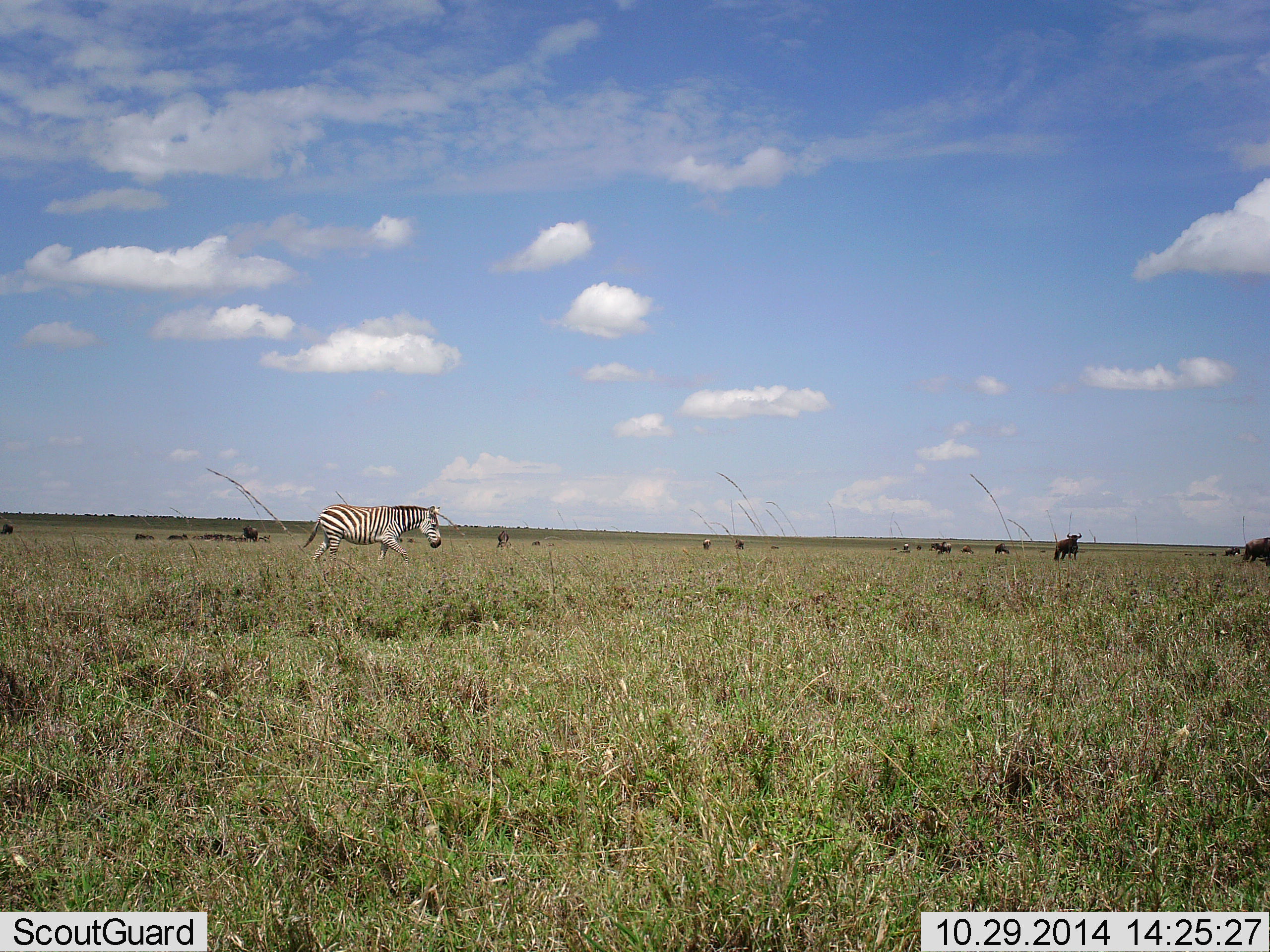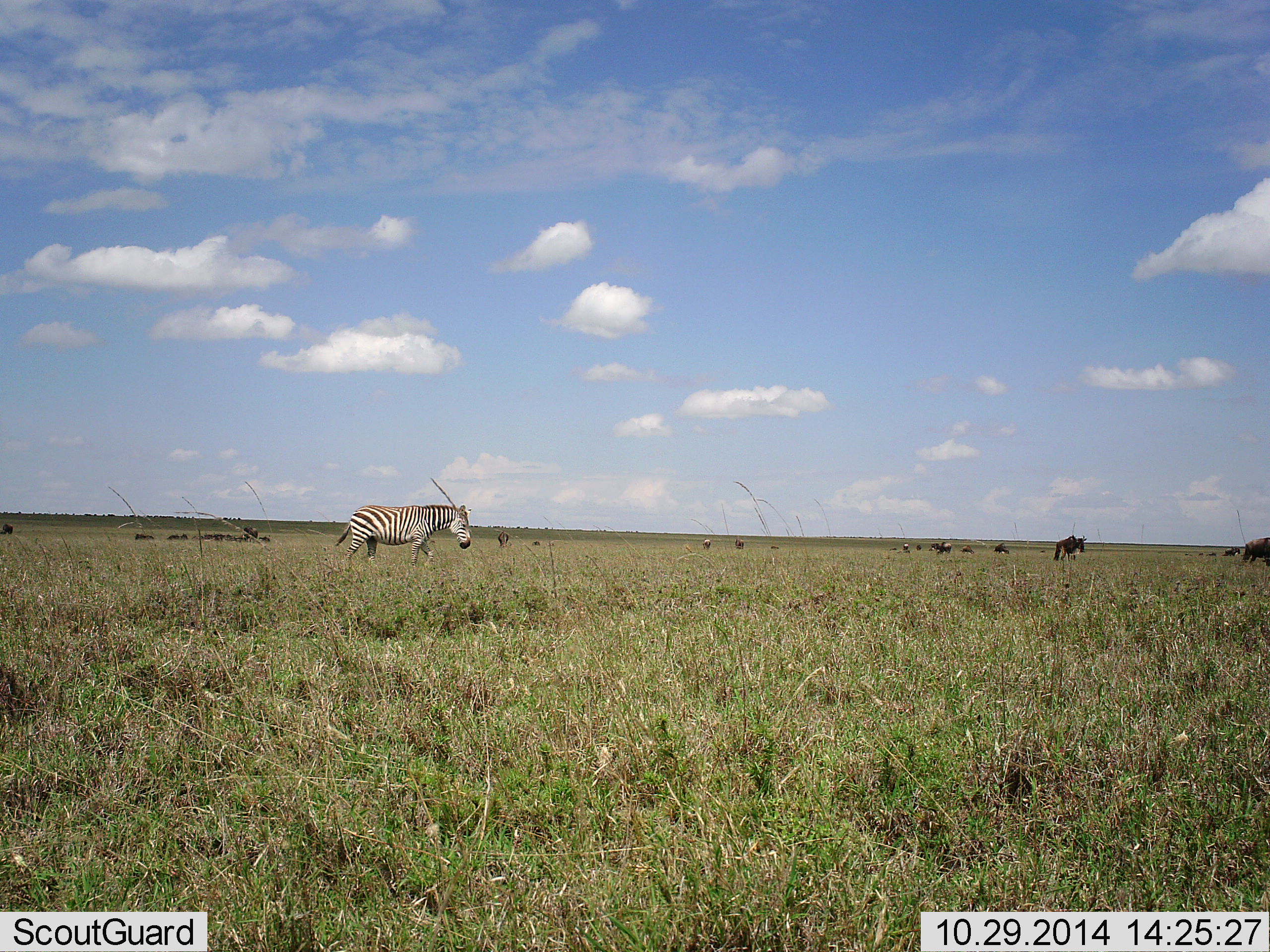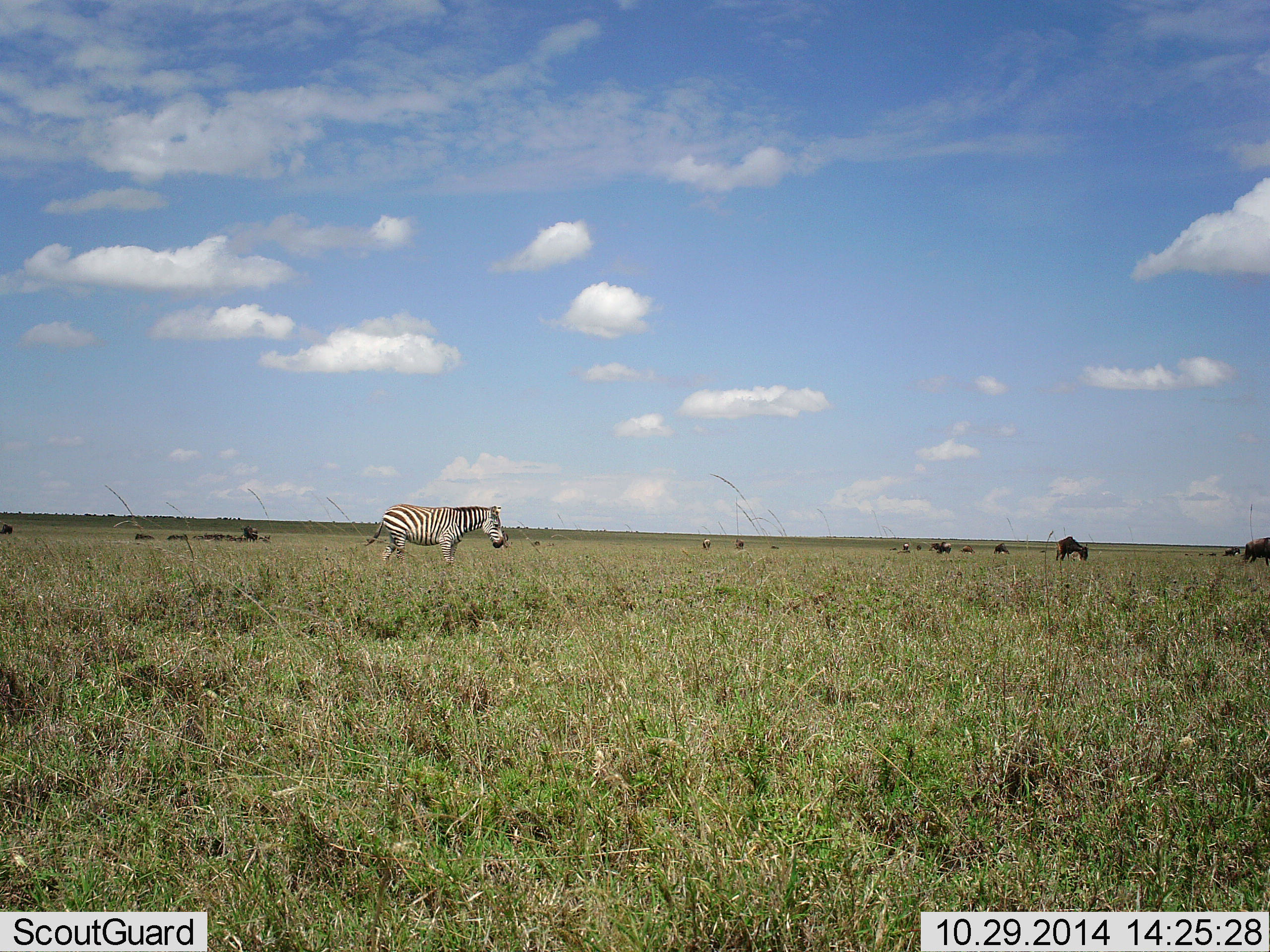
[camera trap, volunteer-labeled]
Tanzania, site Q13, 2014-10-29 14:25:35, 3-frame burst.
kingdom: Animalia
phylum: Chordata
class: Mammalia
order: Perissodactyla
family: Equidae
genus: Equus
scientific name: Equus quagga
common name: plains zebra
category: zebra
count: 1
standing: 32%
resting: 0%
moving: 74%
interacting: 0%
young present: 0%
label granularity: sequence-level